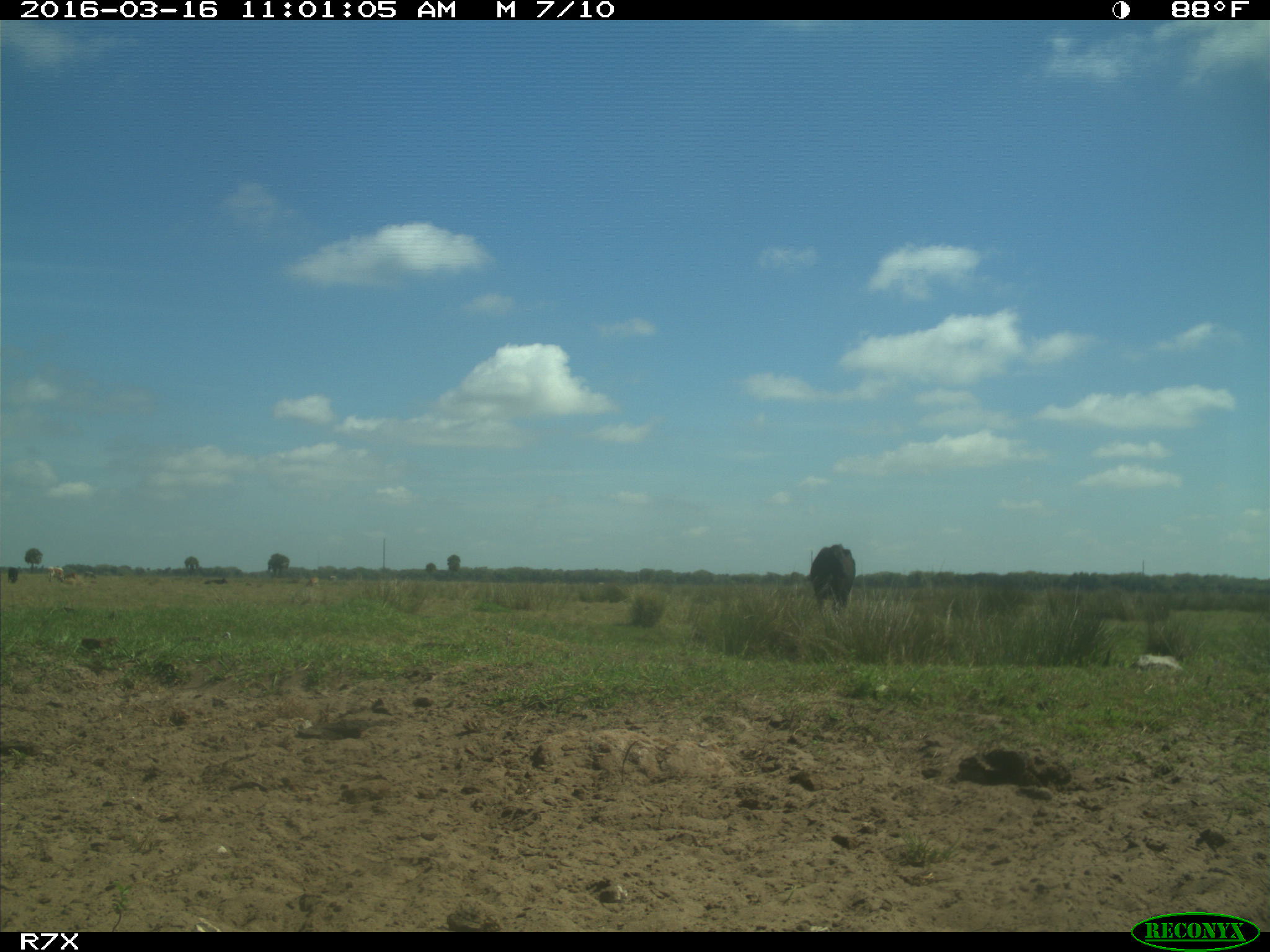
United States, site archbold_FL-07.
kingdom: Animalia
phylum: Chordata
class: Mammalia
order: Artiodactyla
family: Bovidae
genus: Bos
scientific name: Bos taurus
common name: domestic cow